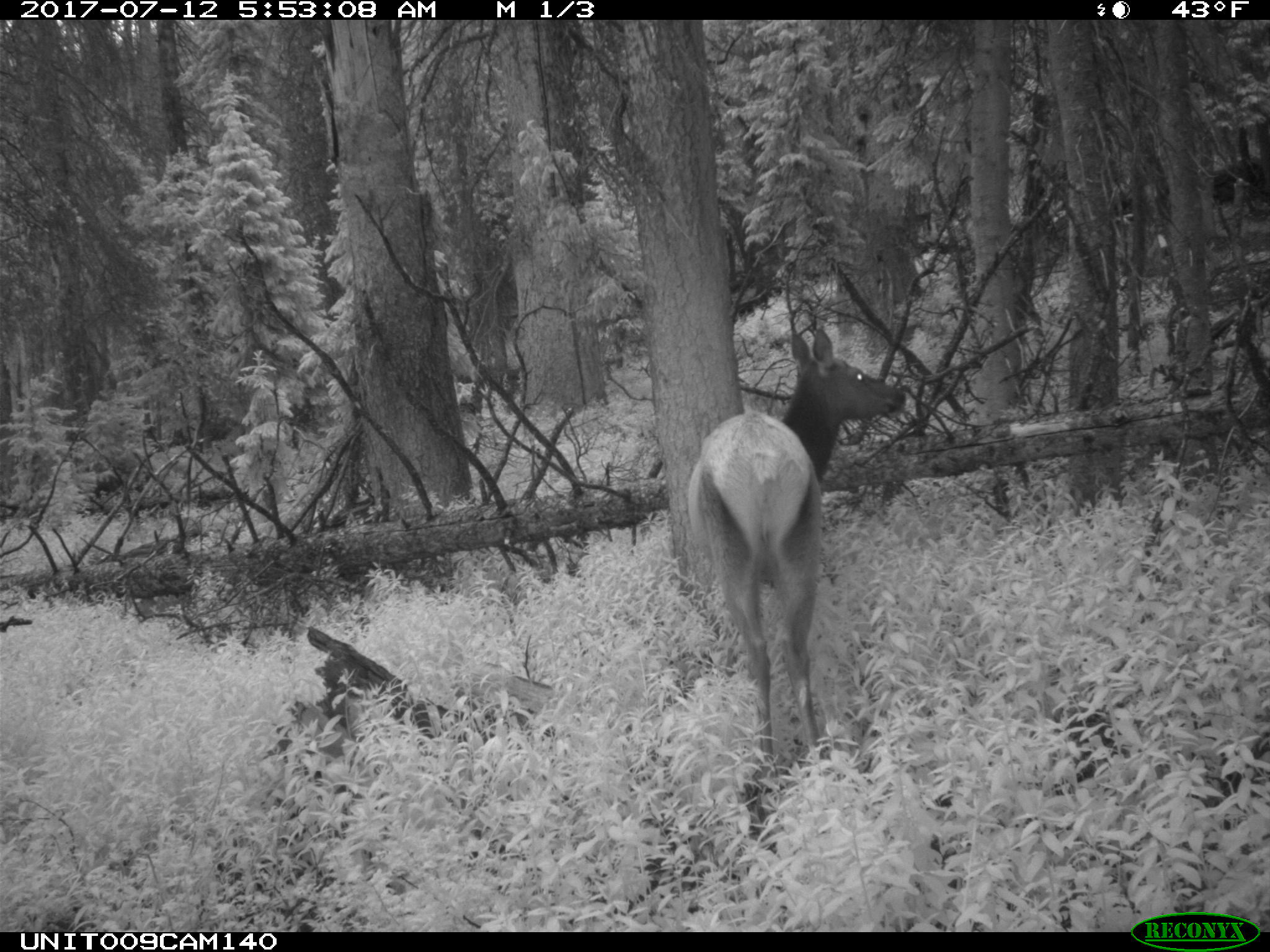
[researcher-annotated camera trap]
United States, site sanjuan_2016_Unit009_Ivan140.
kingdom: Animalia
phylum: Chordata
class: Mammalia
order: Artiodactyla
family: Cervidae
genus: Cervus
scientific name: Cervus elaphus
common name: red deer